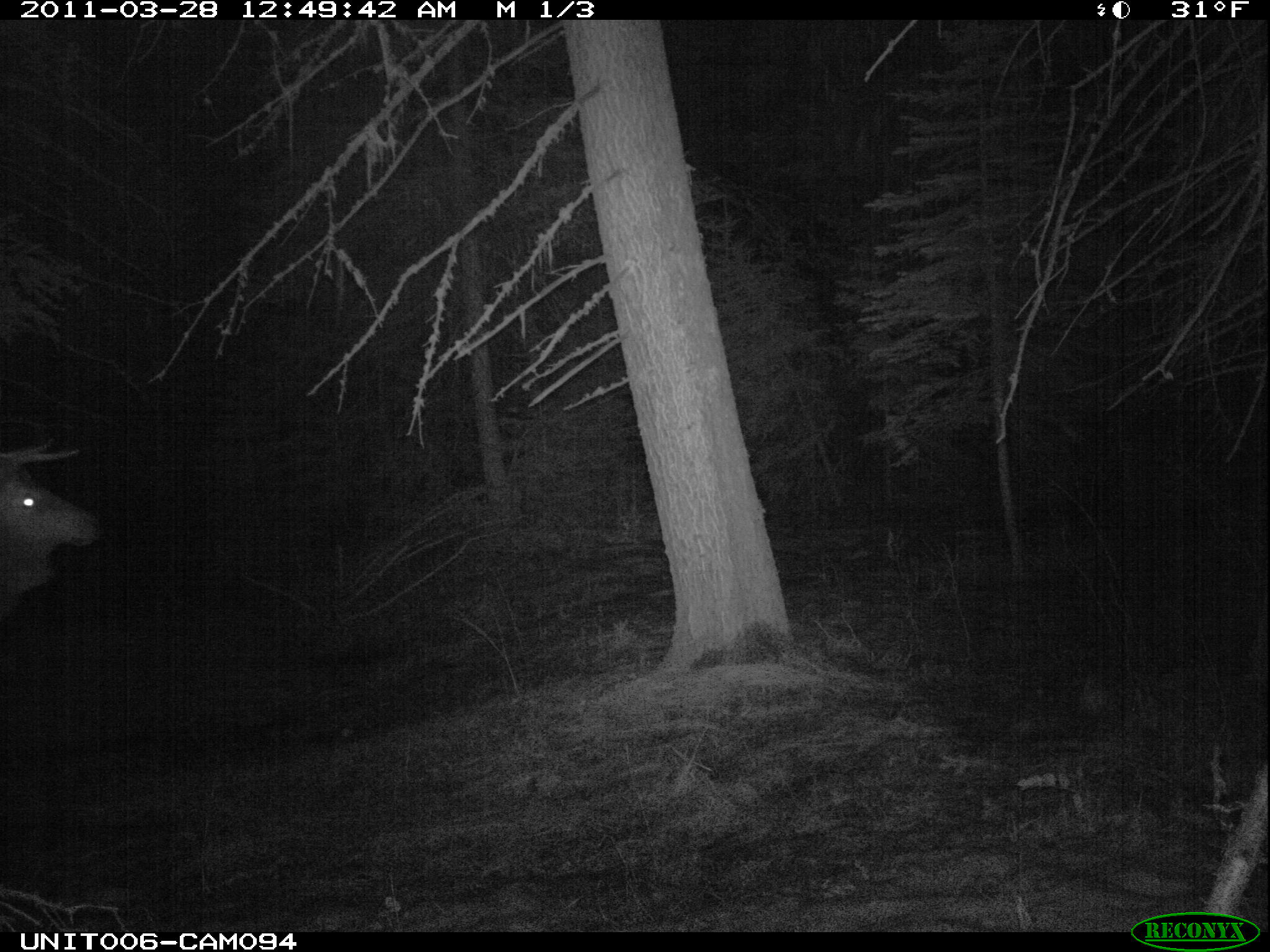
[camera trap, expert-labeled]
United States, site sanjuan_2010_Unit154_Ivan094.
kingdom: Animalia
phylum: Chordata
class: Mammalia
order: Artiodactyla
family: Cervidae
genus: Cervus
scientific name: Cervus elaphus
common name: red deer